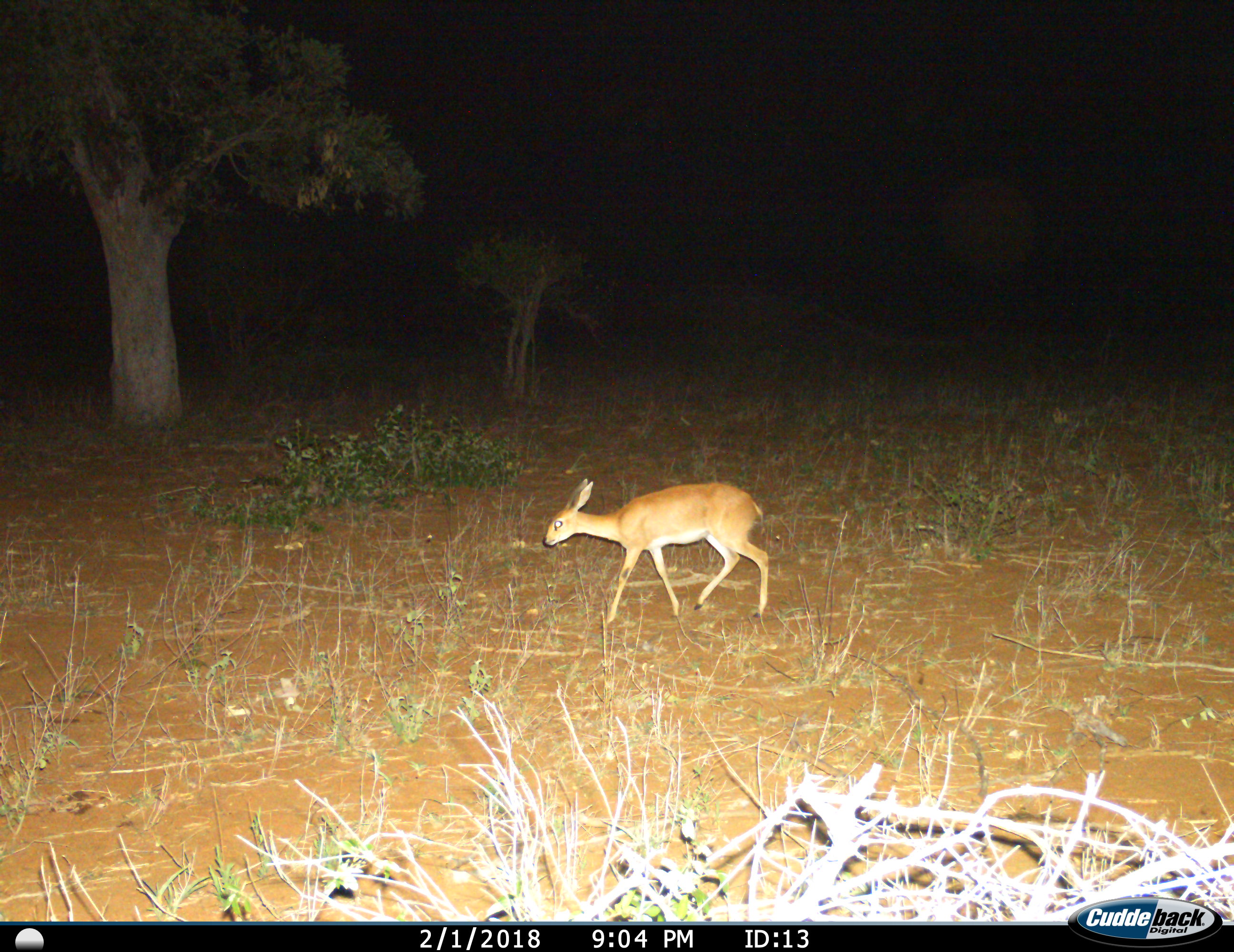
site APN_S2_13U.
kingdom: Animalia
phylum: Chordata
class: Mammalia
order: Artiodactyla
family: Bovidae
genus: Raphicerus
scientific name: Raphicerus campestris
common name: steenbok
Steenbok (Raphicerus campestris), count 1. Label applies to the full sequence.